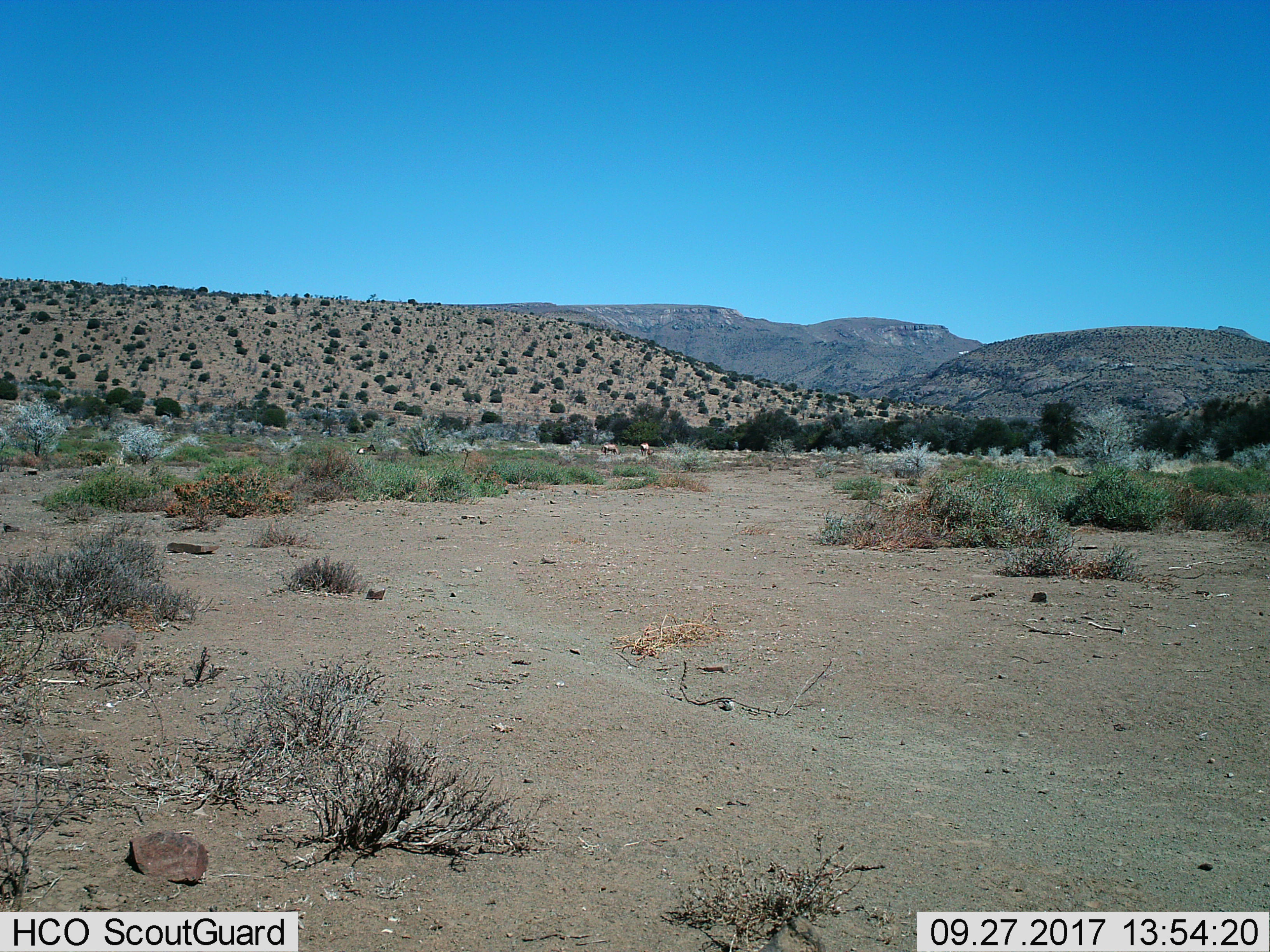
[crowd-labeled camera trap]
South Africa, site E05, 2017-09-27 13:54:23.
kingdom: Animalia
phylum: Chordata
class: Mammalia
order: Artiodactyla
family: Bovidae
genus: Tragelaphus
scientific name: Tragelaphus oryx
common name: eland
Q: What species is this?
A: Eland (Tragelaphus oryx).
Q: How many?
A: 3.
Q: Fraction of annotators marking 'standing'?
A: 33%.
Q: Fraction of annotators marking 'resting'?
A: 67%.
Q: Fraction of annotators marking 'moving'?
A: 0%.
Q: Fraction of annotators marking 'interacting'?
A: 0%.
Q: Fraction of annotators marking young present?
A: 0%.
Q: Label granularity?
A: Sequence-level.